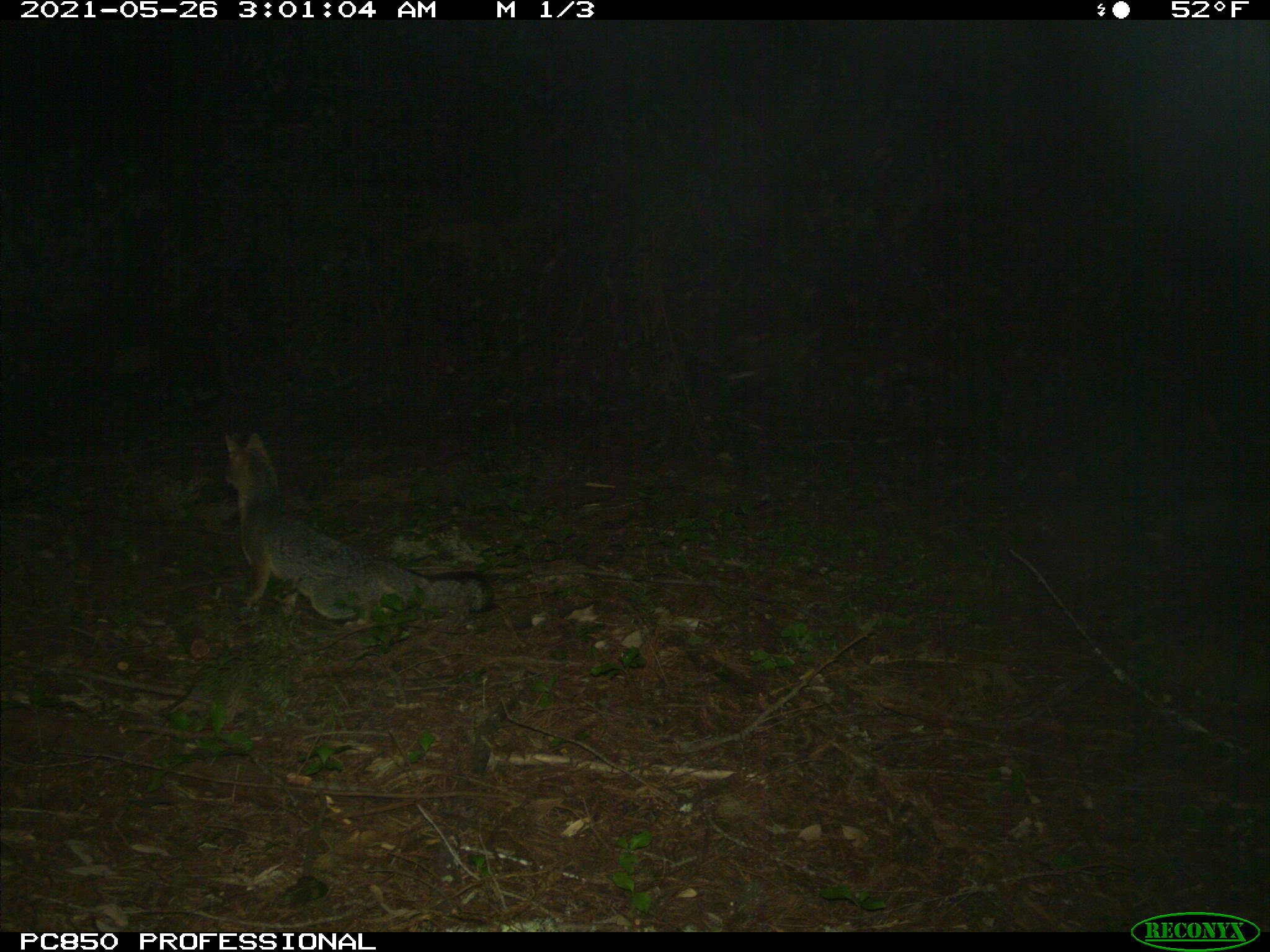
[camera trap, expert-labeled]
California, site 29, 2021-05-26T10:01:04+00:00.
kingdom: Animalia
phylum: Chordata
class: Mammalia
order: Carnivora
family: Canidae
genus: Urocyon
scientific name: Urocyon cinereoargenteus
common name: gray fox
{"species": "gray fox (Urocyon cinereoargenteus)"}